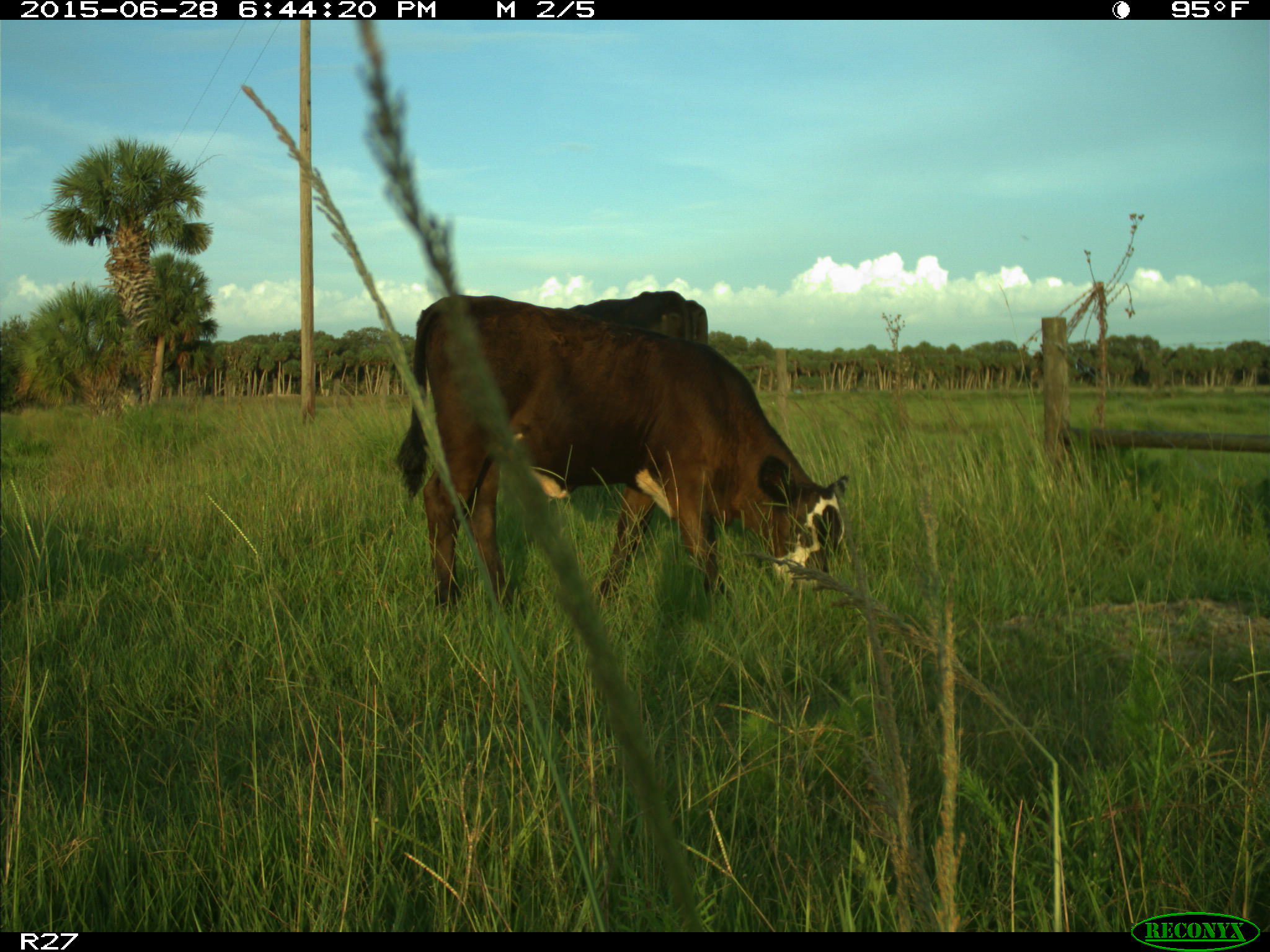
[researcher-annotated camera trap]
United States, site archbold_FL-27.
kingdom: Animalia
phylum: Chordata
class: Mammalia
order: Artiodactyla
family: Bovidae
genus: Bos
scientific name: Bos taurus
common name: domestic cow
Bos taurus (domestic cow).